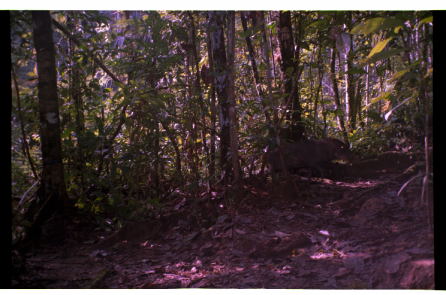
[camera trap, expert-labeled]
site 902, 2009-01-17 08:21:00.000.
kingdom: Animalia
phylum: Chordata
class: Mammalia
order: Artiodactyla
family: Tayassuidae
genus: Tayassu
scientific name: Tayassu pecari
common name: white-lipped peccary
Tayassu pecari (white-lipped peccary).